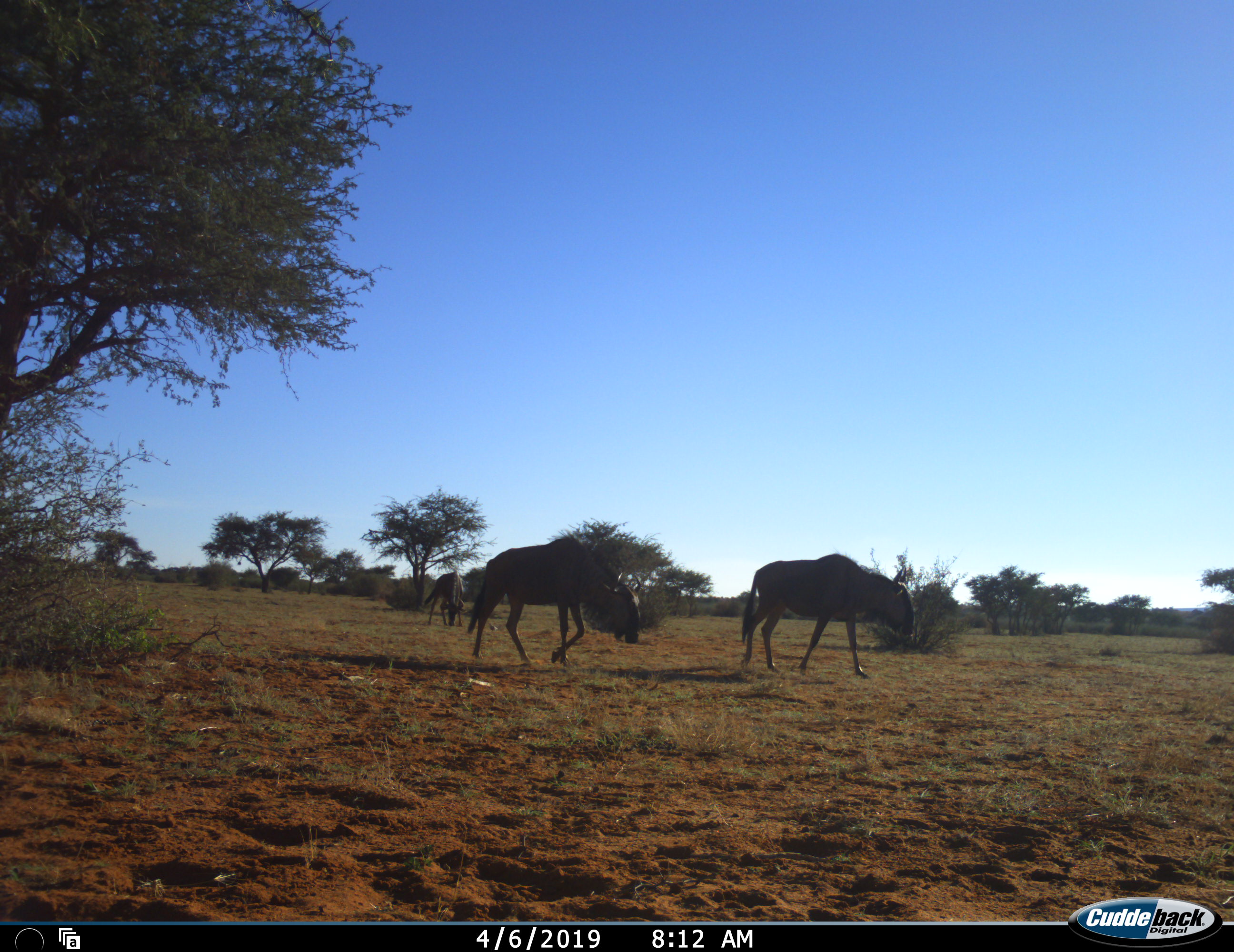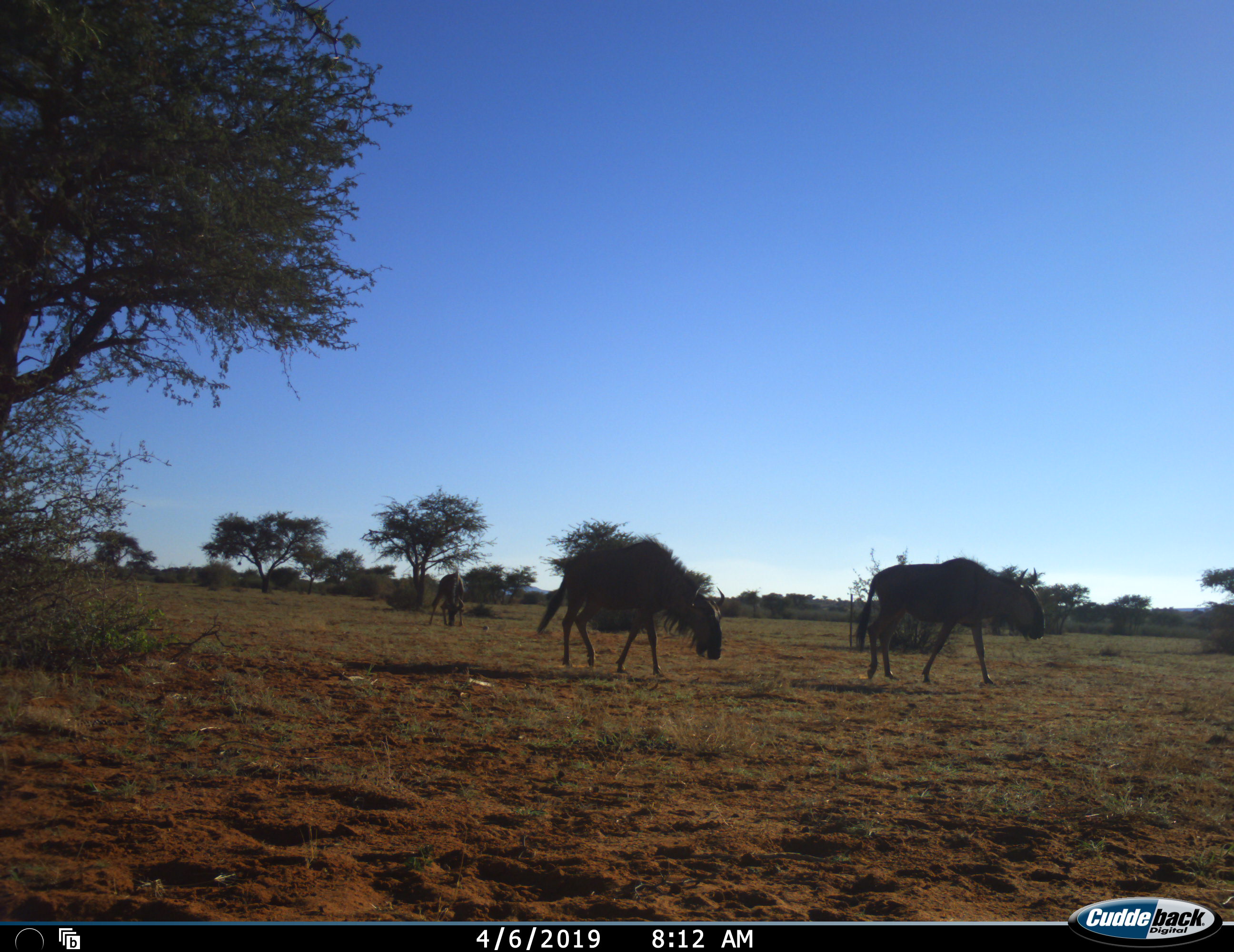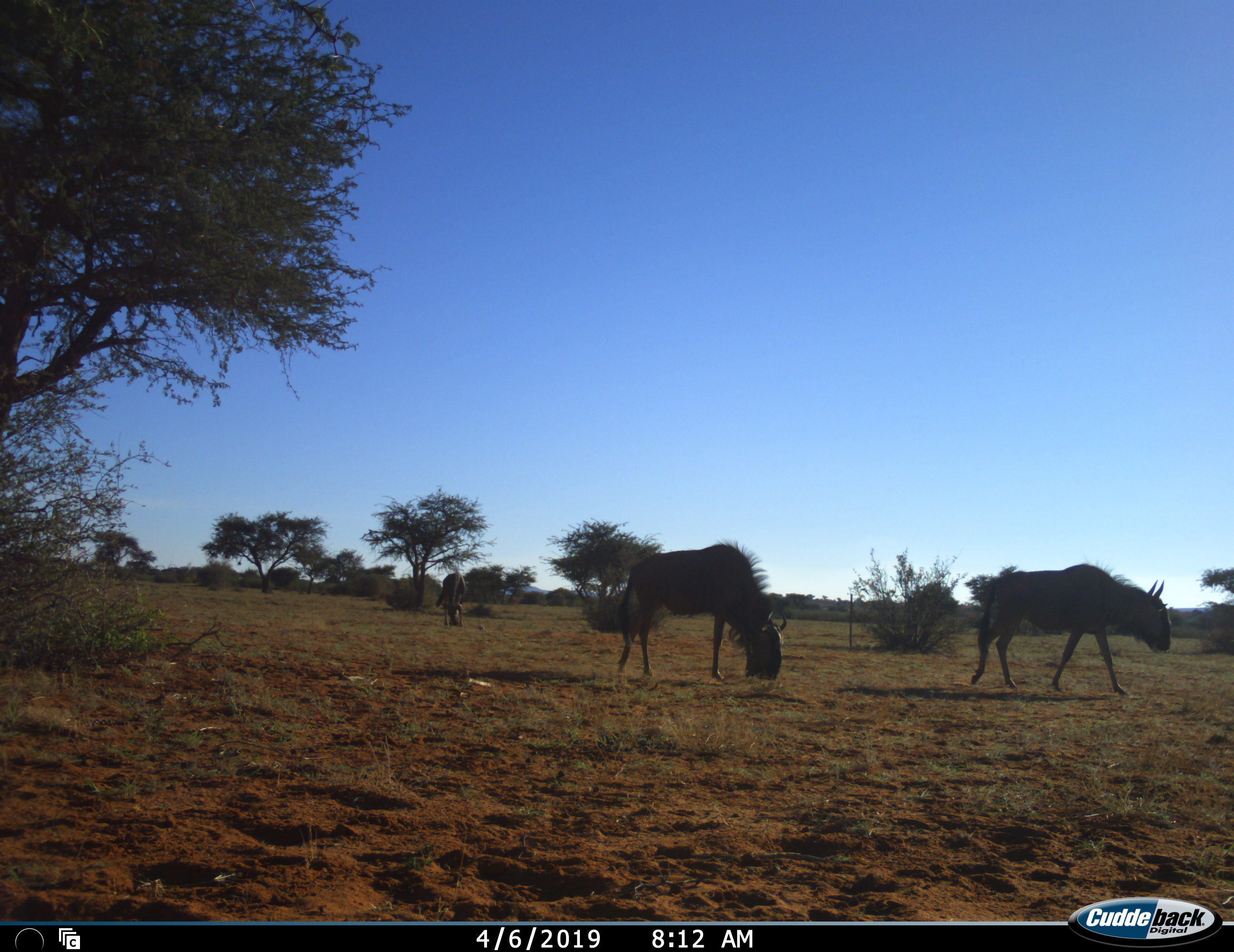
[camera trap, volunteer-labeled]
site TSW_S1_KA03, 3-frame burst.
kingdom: Animalia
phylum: Chordata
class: Mammalia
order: Artiodactyla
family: Bovidae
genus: Connochaetes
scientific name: Connochaetes taurinus taurinus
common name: blue wildebeest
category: wildebeestblue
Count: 3.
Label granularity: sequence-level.